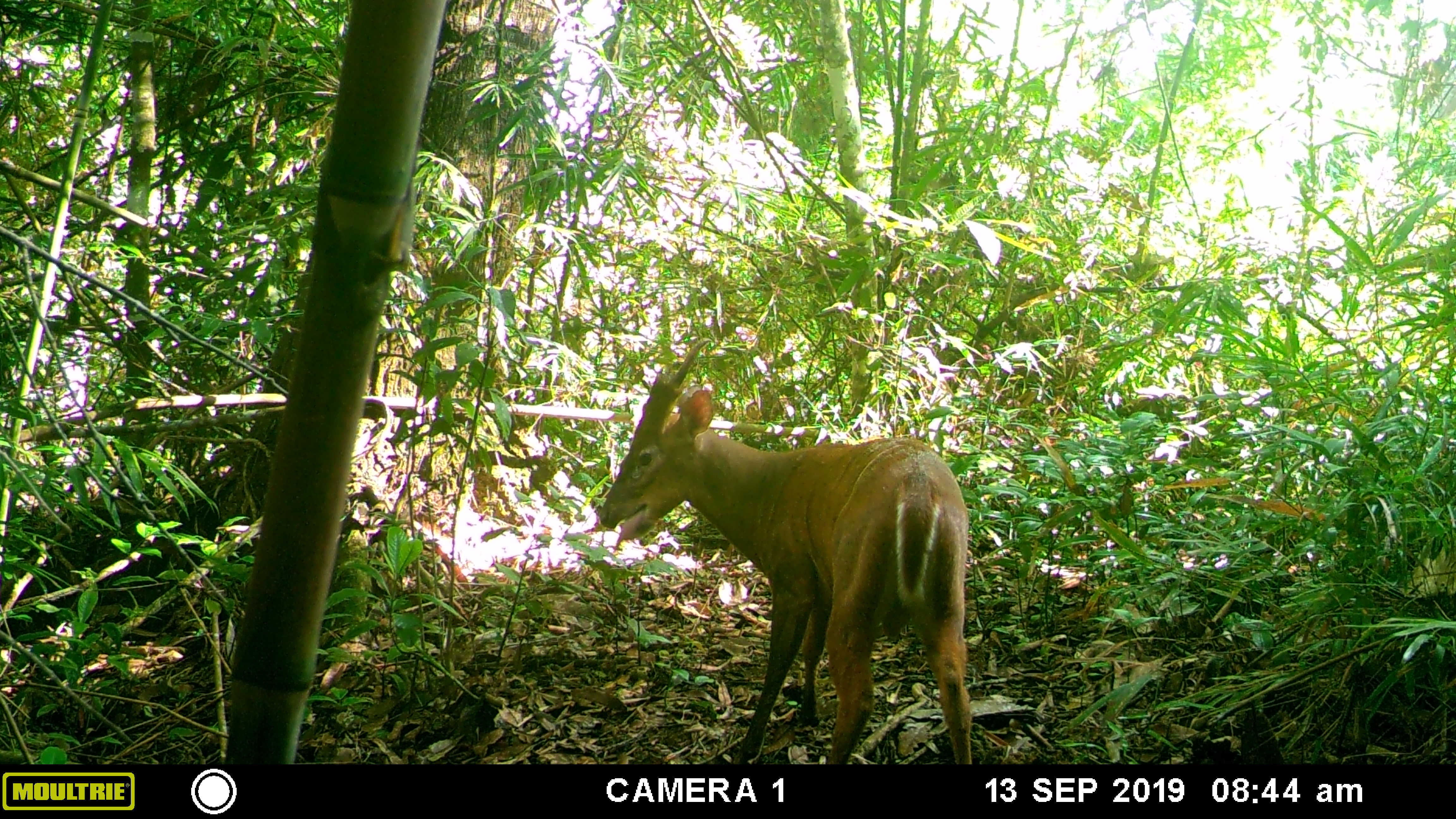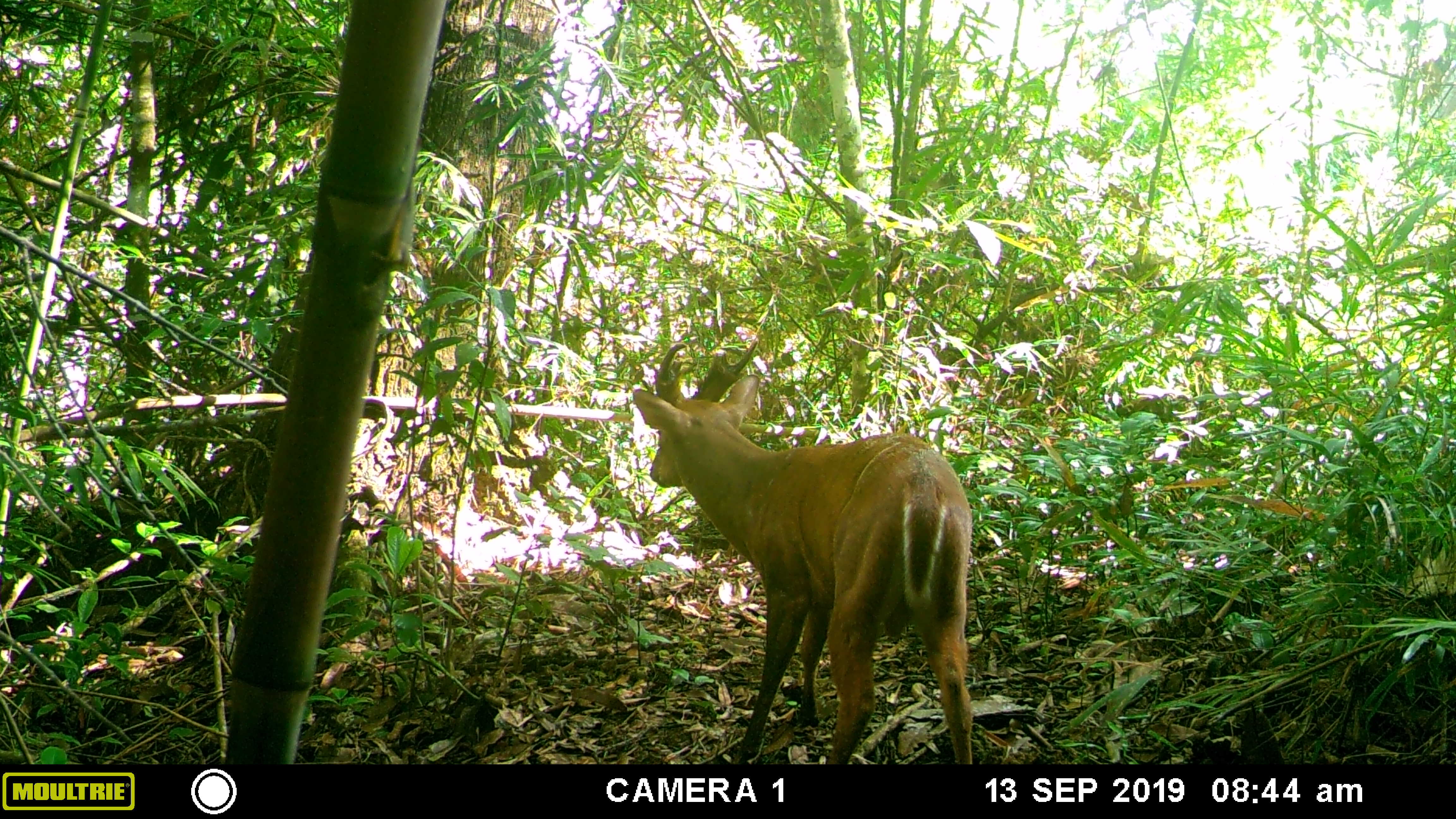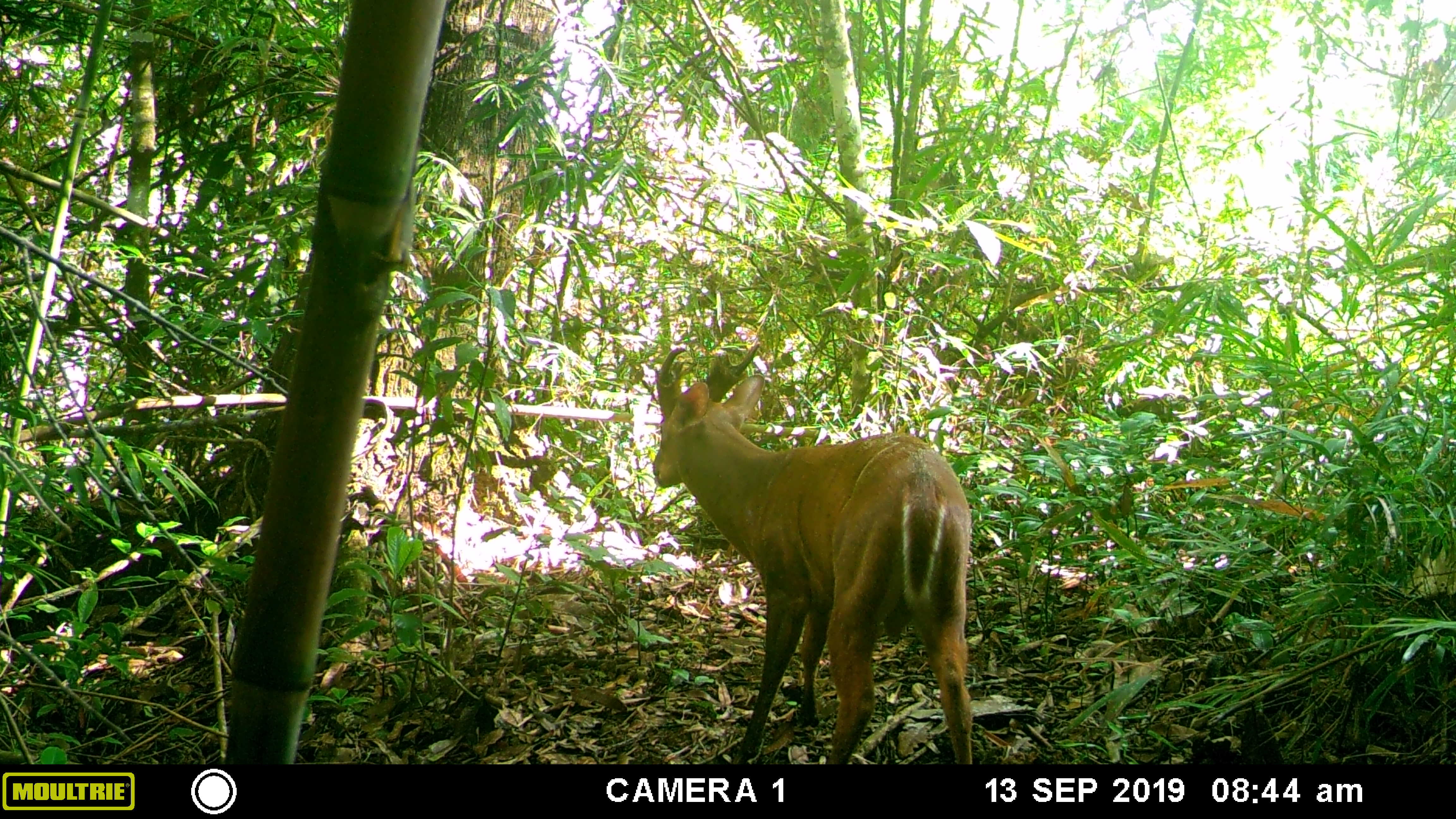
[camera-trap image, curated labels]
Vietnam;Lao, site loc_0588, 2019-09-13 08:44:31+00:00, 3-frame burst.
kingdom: Animalia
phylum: Chordata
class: Mammalia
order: Artiodactyla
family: Cervidae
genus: Muntiacus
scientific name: Muntiacus muntjak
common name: red muntjac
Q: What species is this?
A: Red muntjac (Muntiacus muntjak).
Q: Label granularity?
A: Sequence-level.